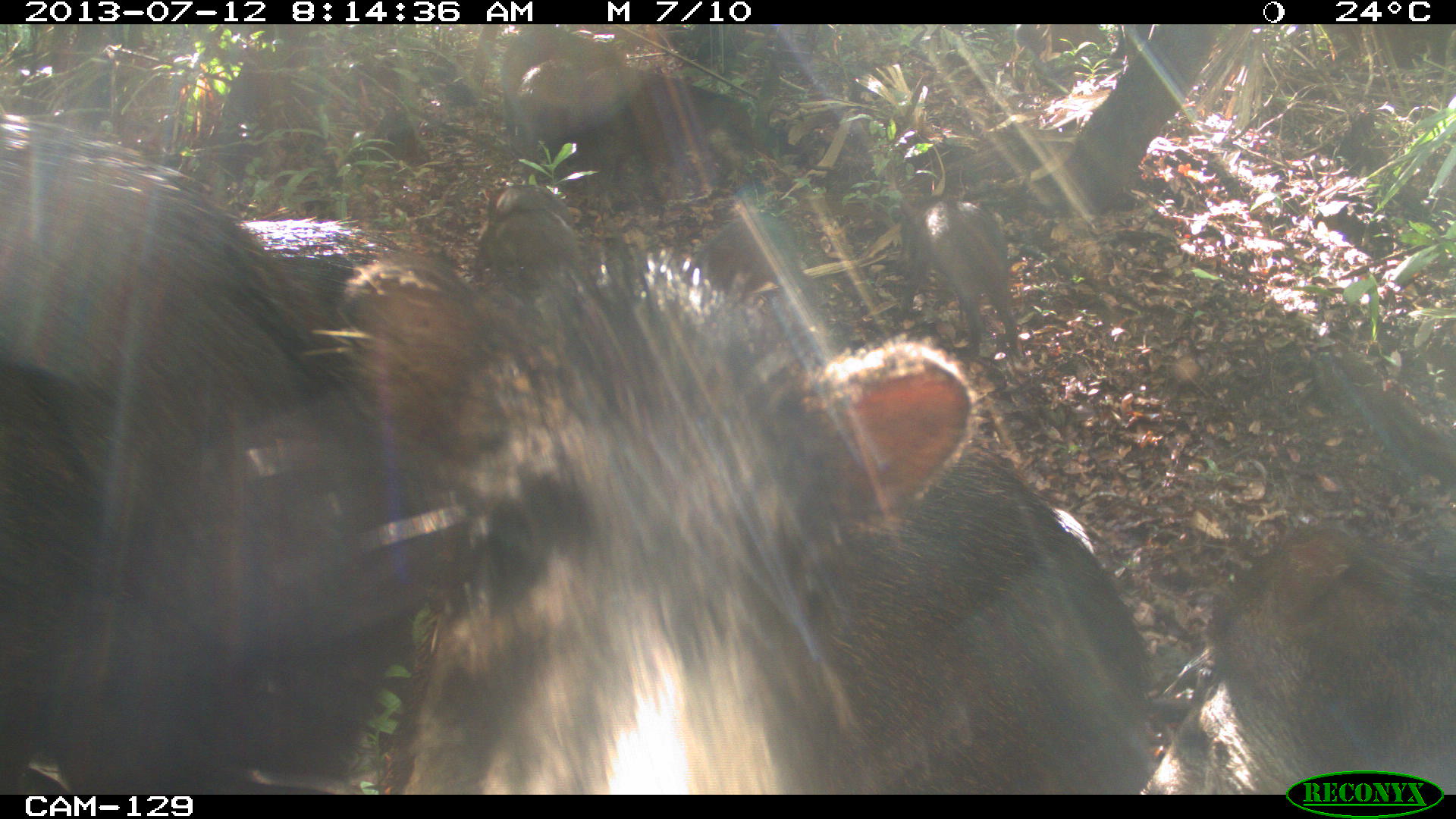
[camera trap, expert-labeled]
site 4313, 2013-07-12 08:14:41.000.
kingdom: Animalia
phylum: Chordata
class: Mammalia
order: Artiodactyla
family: Tayassuidae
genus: Tayassu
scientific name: Tayassu pecari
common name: white-lipped peccary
Tayassu pecari (white-lipped peccary), count 20.